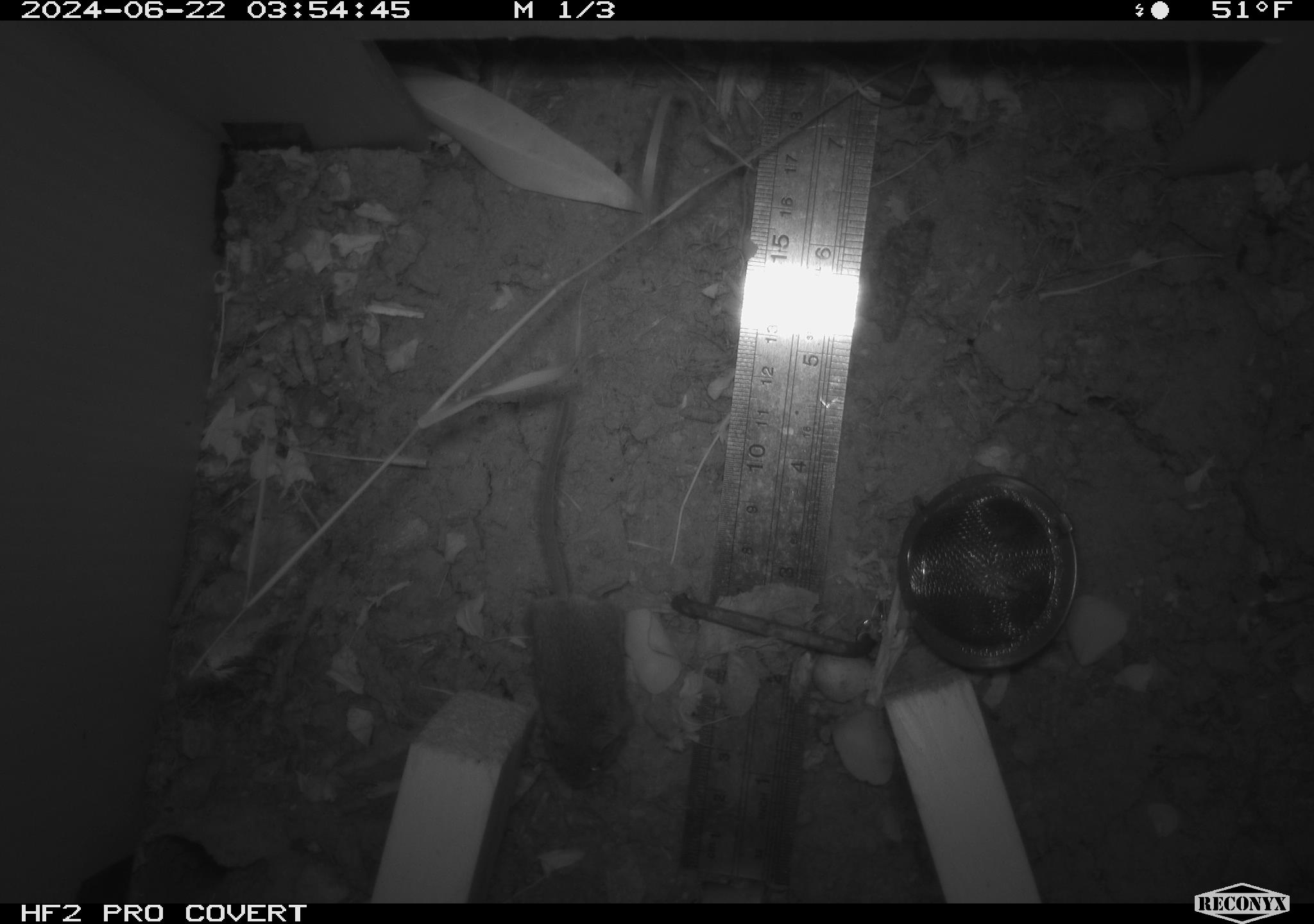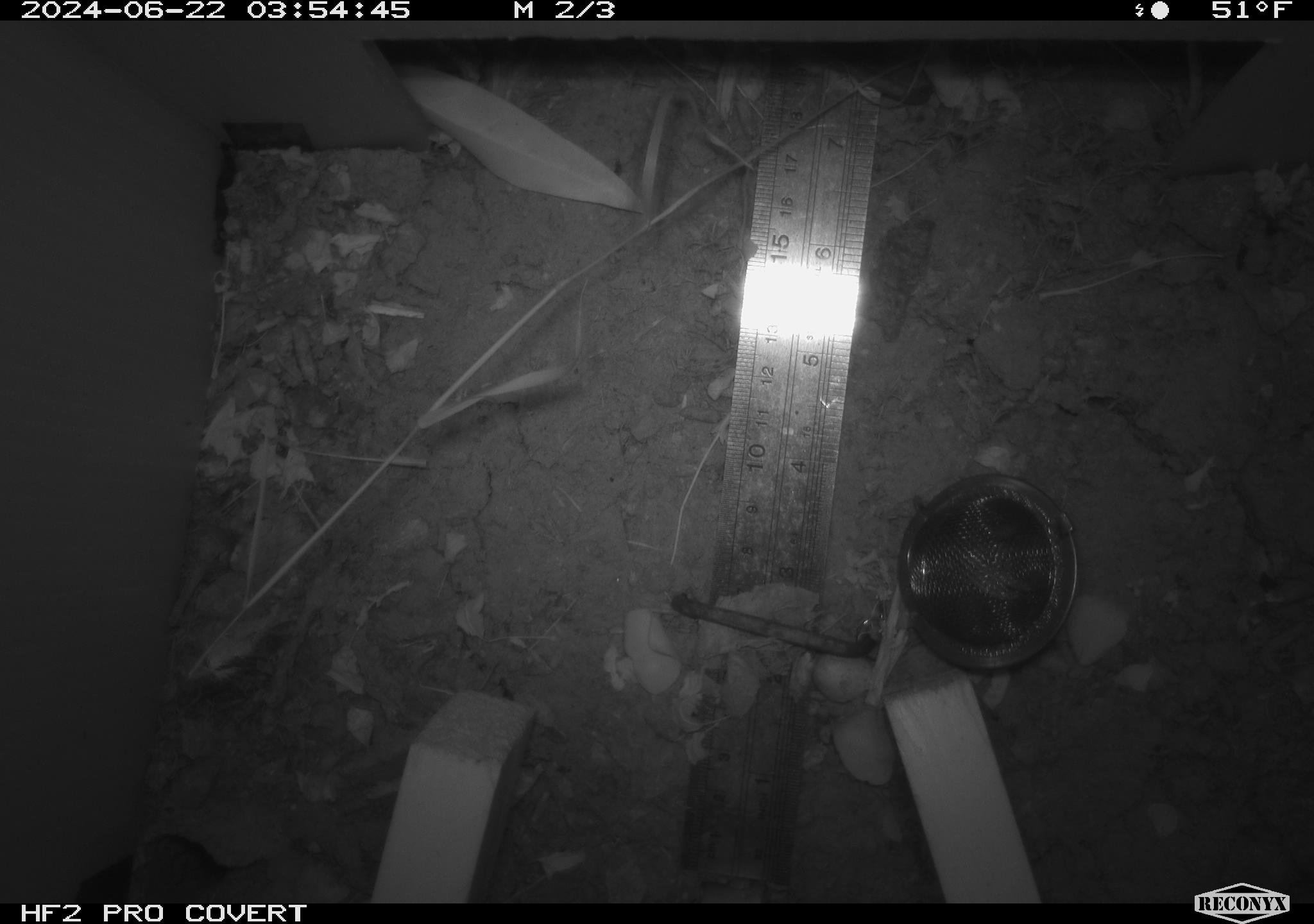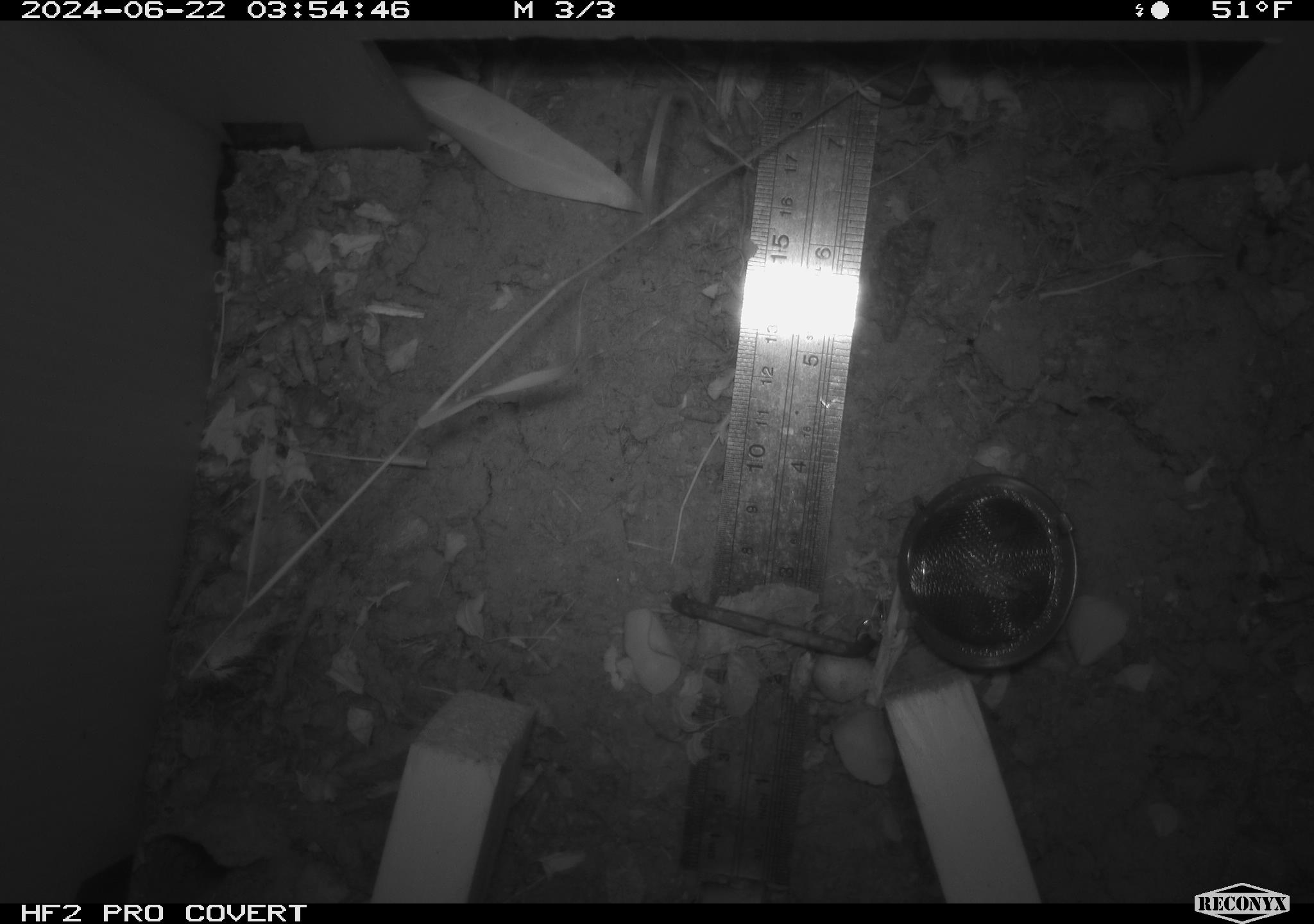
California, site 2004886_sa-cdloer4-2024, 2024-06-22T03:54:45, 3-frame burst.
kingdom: Animalia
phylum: Chordata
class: Mammalia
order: Rodentia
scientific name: Rodentia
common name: rodent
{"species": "rodent (Rodentia)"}